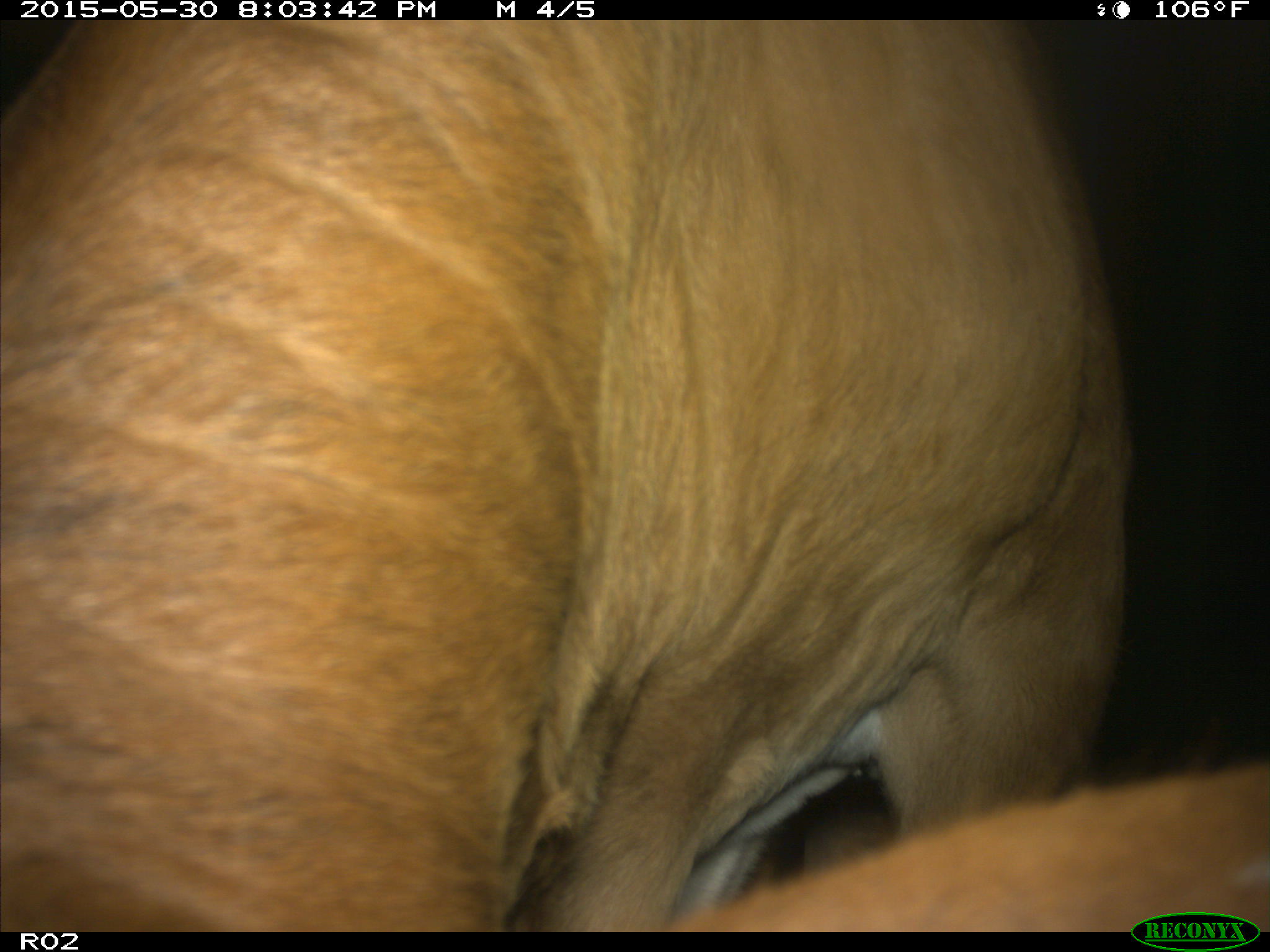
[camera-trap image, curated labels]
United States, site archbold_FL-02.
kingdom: Animalia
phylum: Chordata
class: Mammalia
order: Artiodactyla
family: Bovidae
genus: Bos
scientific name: Bos taurus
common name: domestic cow